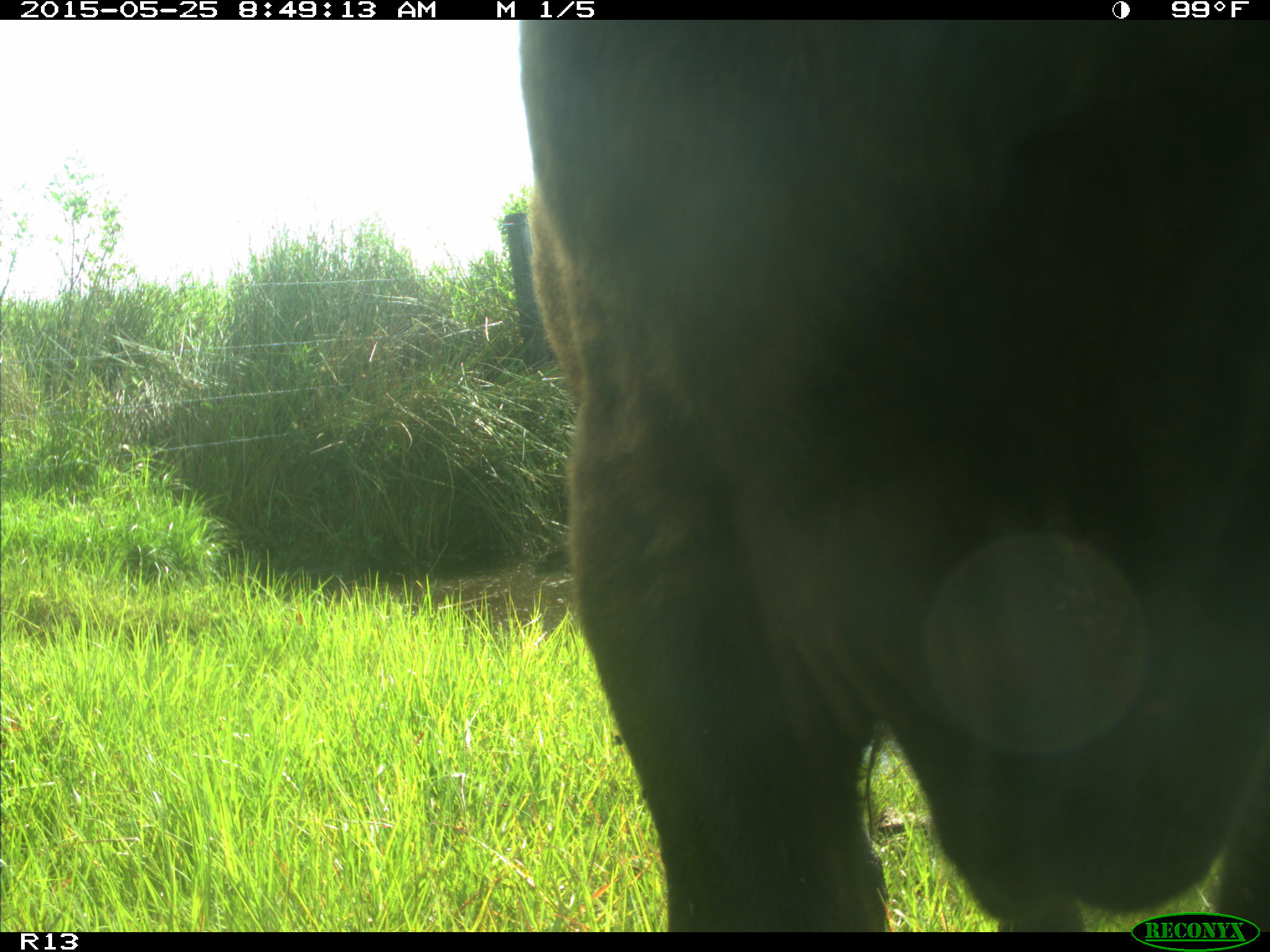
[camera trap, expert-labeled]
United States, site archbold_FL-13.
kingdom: Animalia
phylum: Chordata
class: Mammalia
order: Artiodactyla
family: Bovidae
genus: Bos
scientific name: Bos taurus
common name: domestic cow